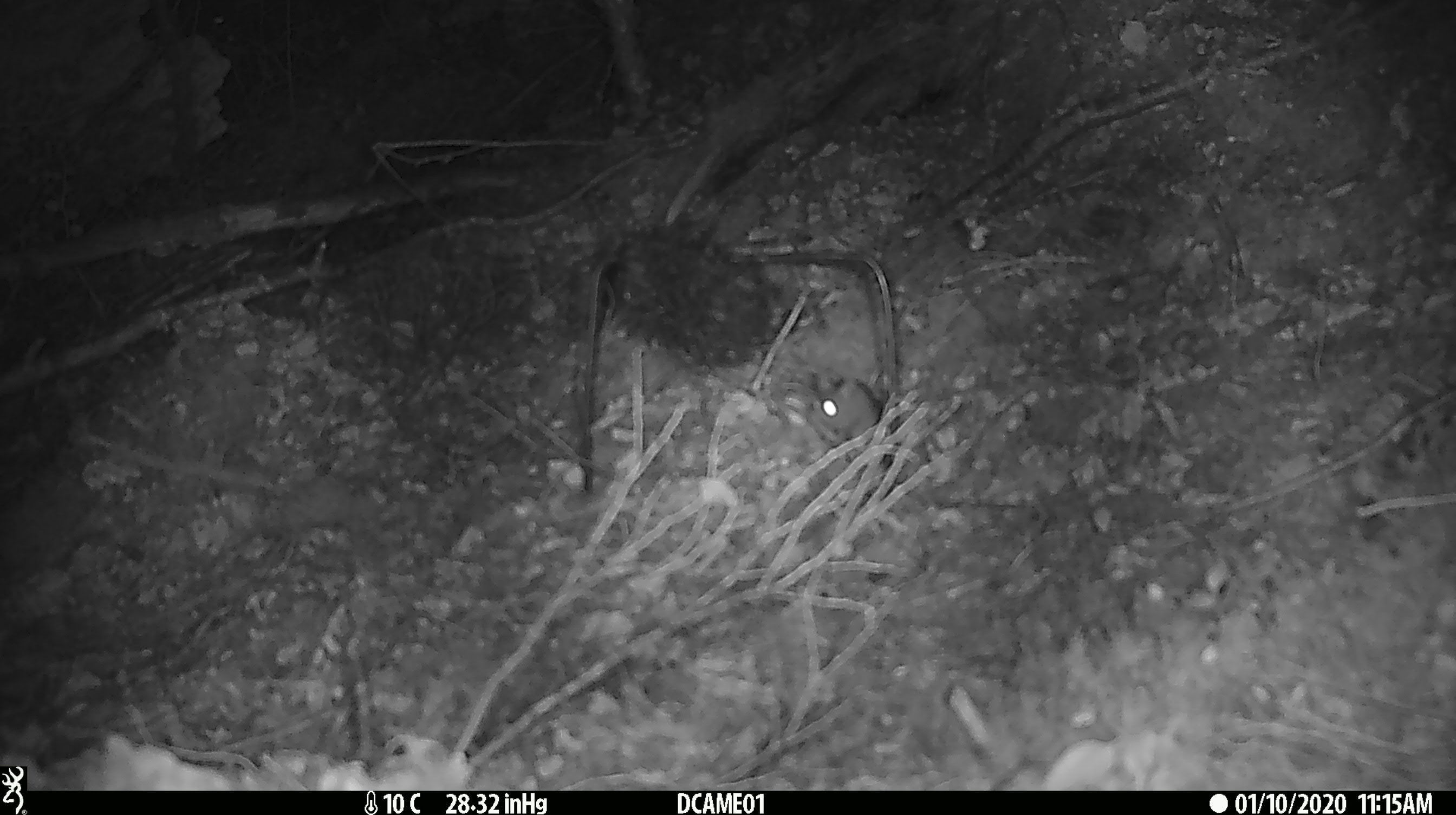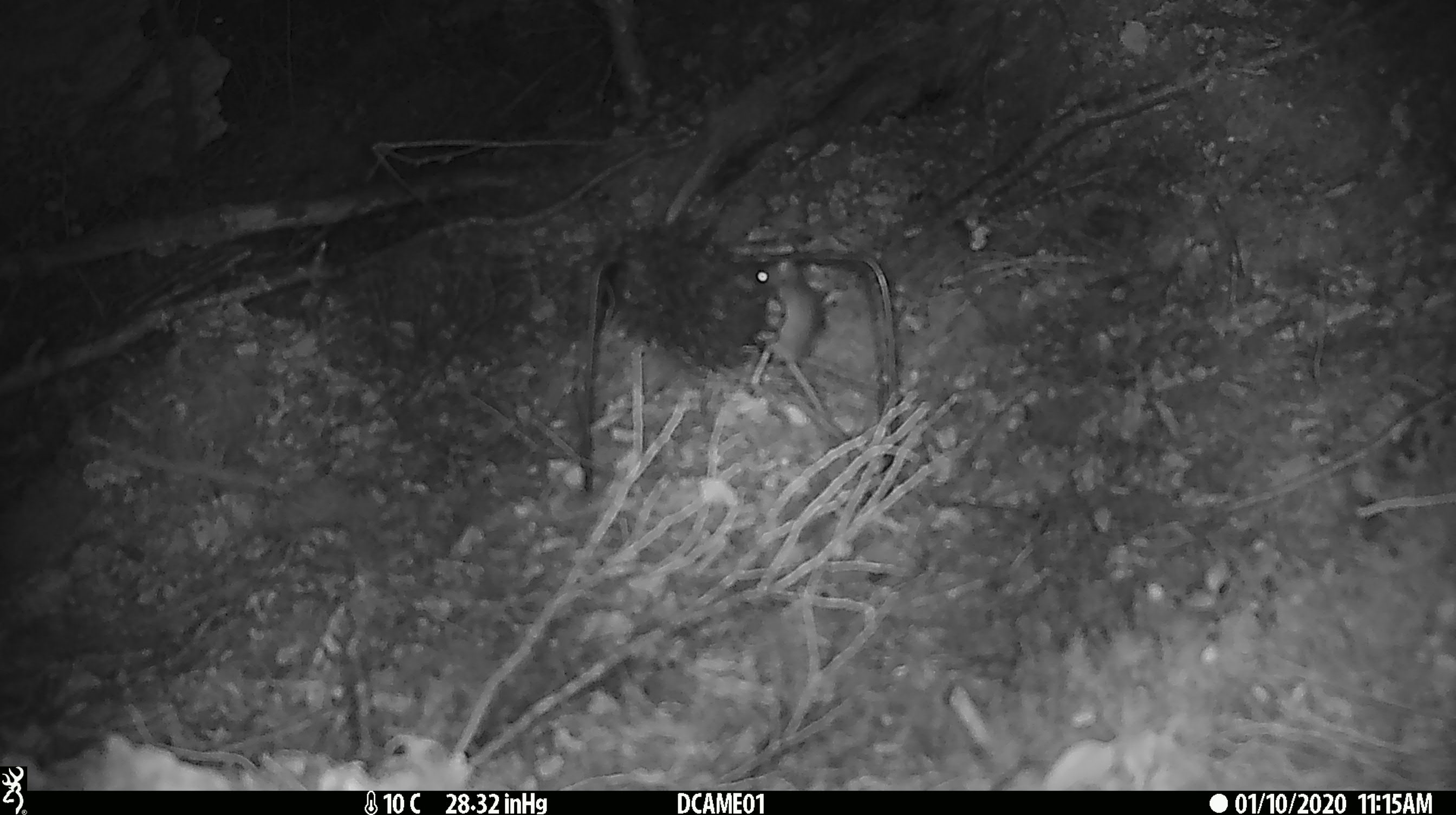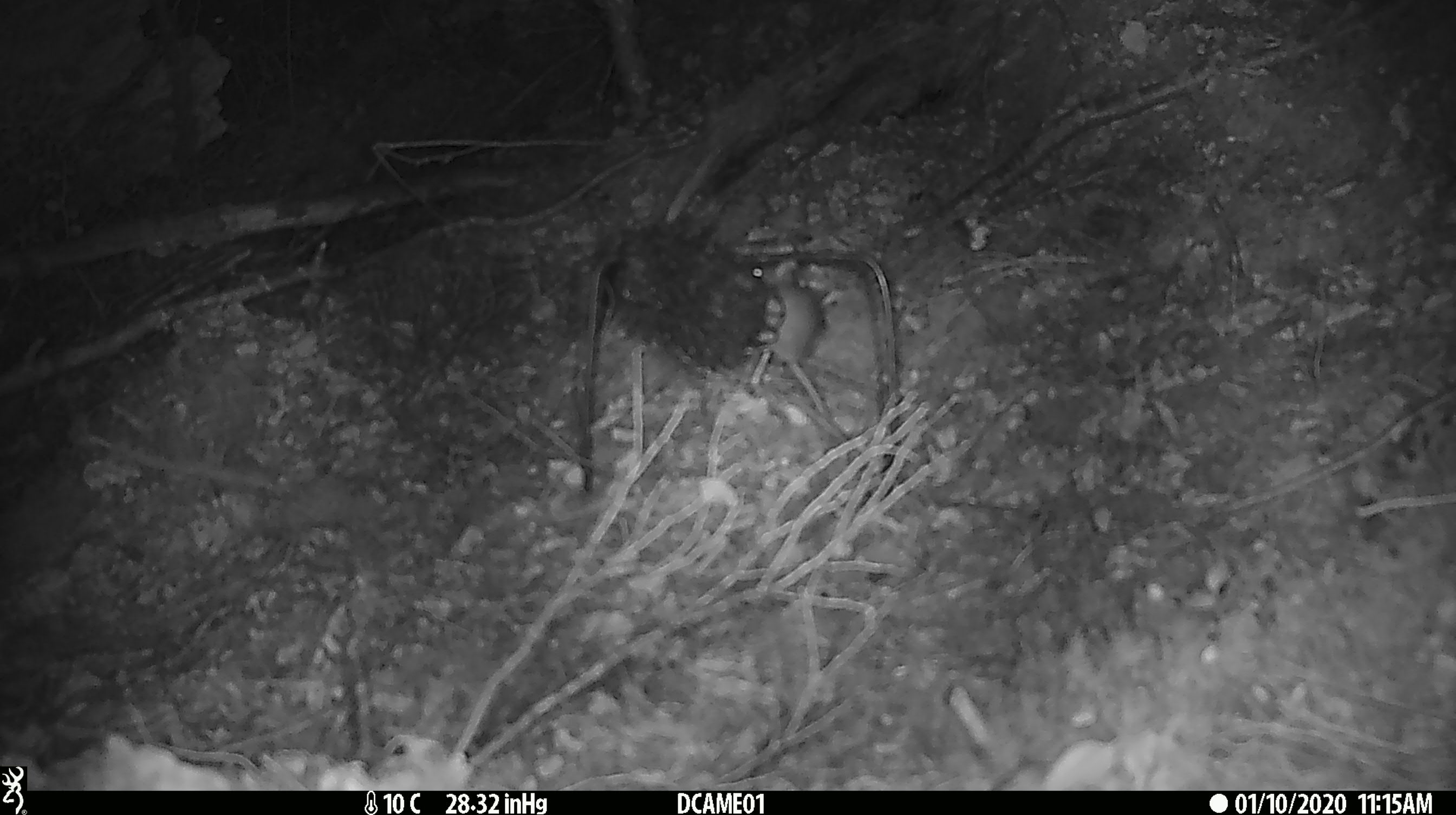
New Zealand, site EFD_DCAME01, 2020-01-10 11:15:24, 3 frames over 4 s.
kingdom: Animalia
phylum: Chordata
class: Mammalia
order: Rodentia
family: Muridae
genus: Mus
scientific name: Mus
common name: mouse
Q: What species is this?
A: Mouse (Mus).